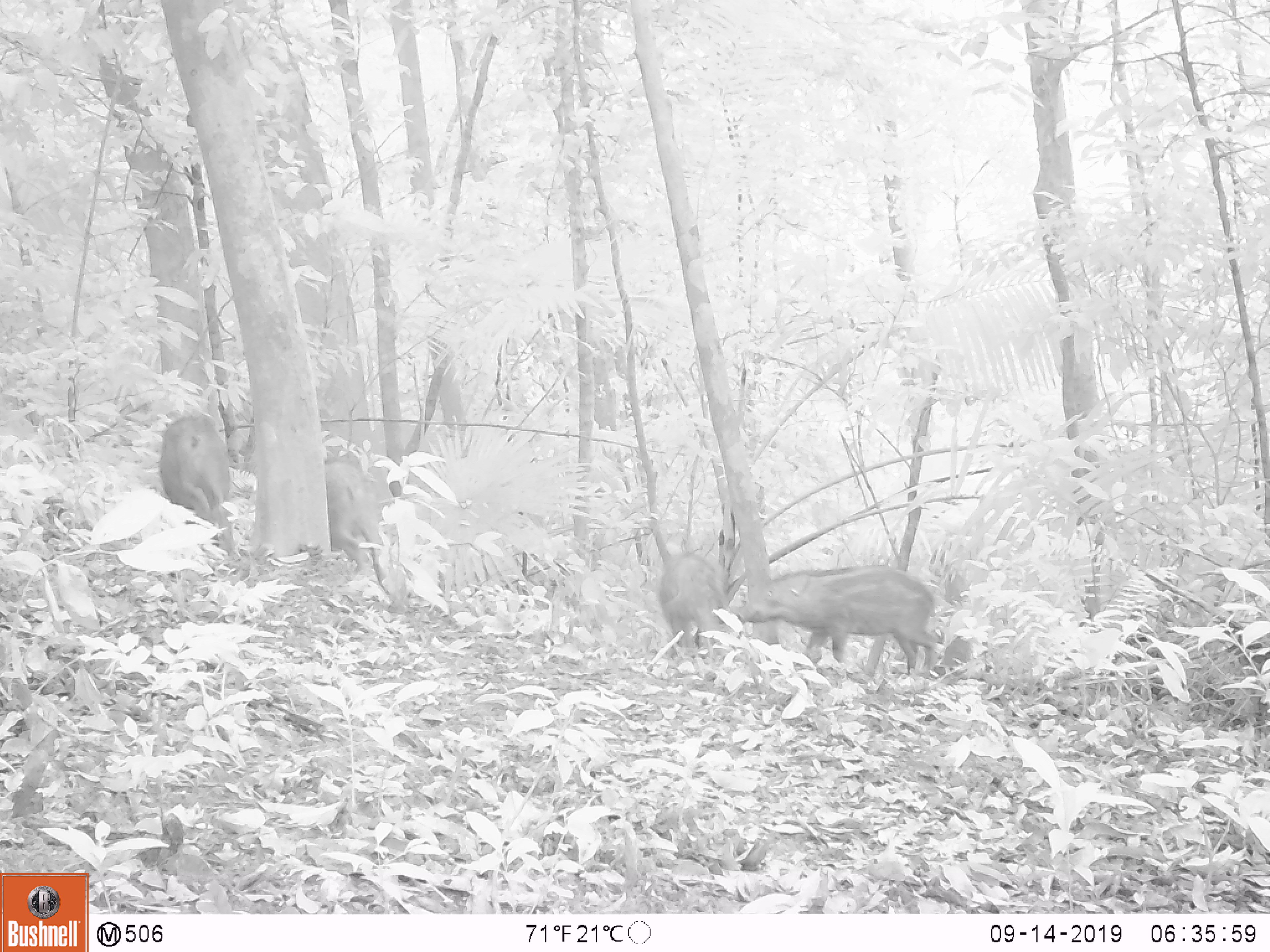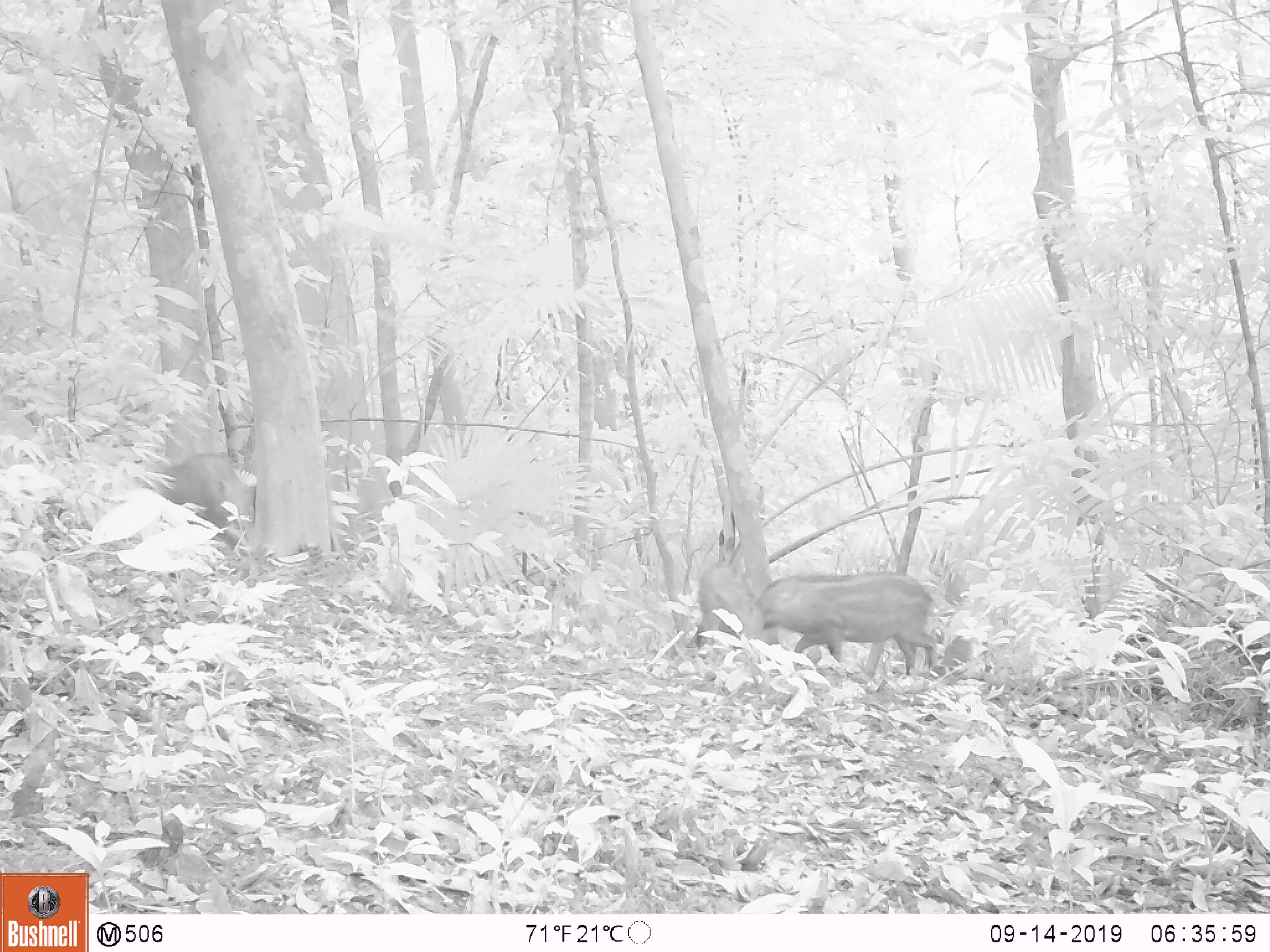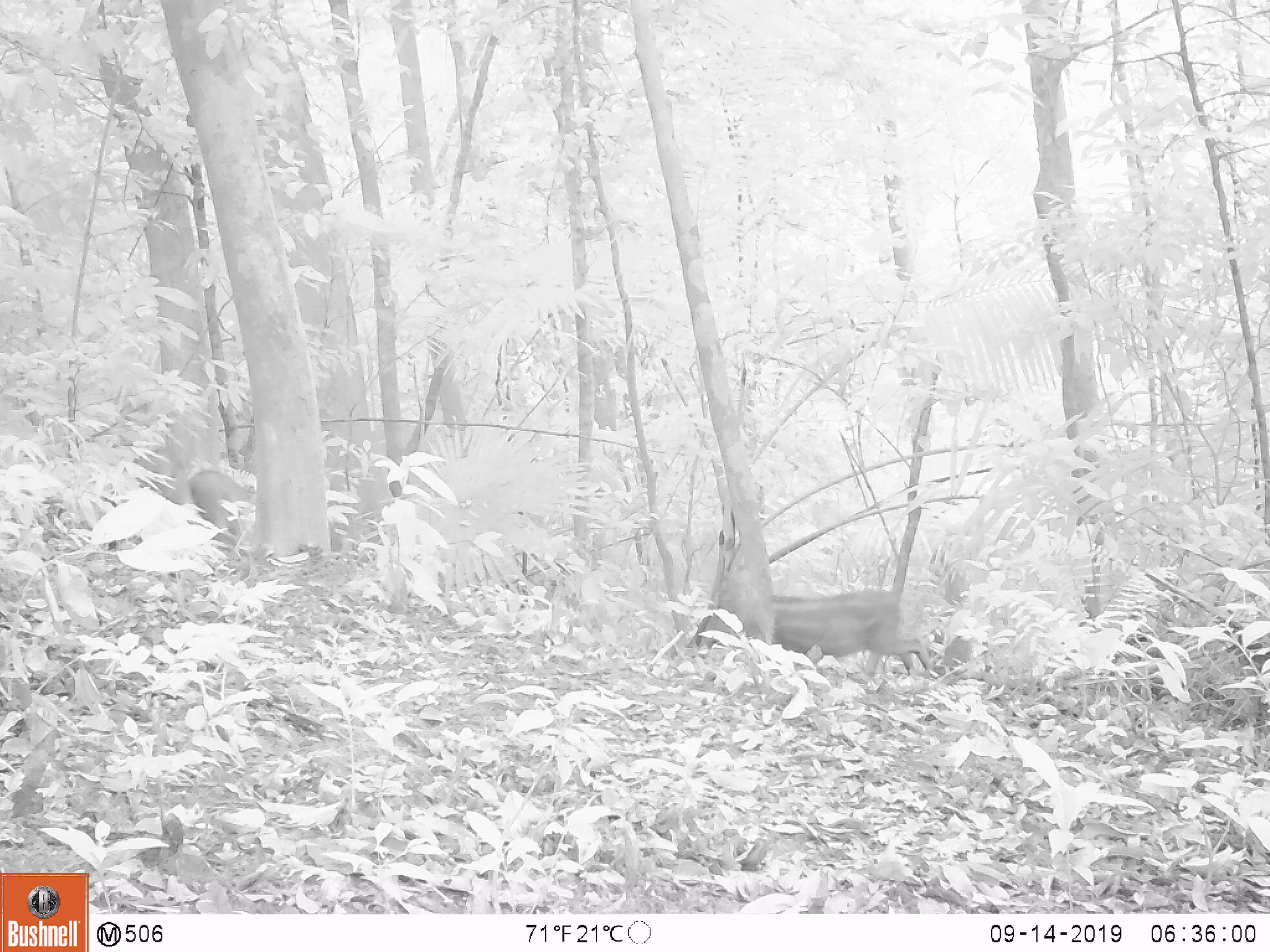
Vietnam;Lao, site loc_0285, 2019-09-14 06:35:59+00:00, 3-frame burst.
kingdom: Animalia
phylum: Chordata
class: Mammalia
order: Artiodactyla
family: Suidae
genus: Sus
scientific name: Sus scrofa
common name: eurasian wild pig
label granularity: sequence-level